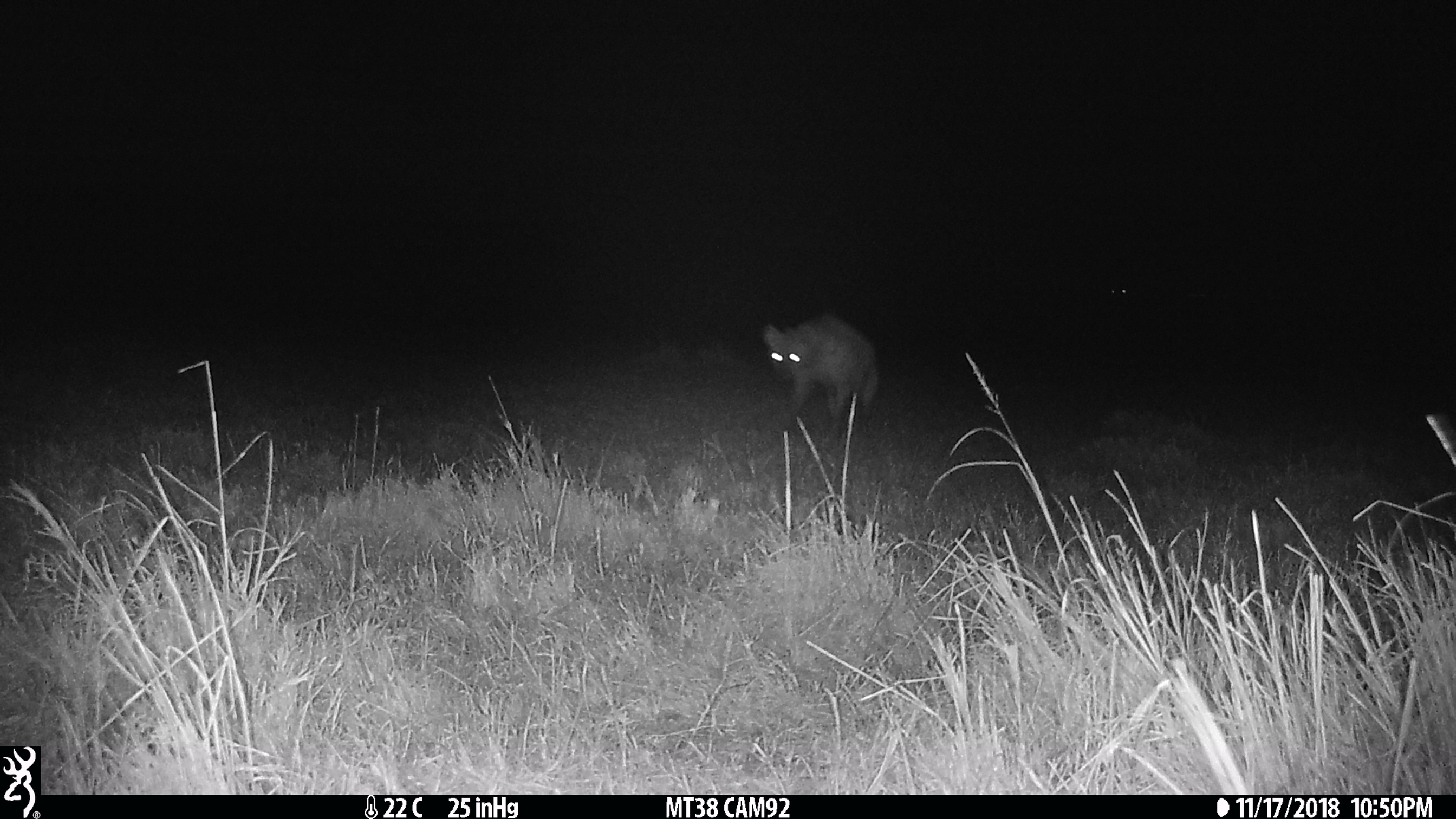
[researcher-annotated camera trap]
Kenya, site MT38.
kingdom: Animalia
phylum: Chordata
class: Mammalia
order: Carnivora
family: Hyaenidae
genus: Crocuta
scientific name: Crocuta crocuta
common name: spotted hyena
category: hyena spotted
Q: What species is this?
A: Hyena spotted (spotted hyena) (Crocuta crocuta).